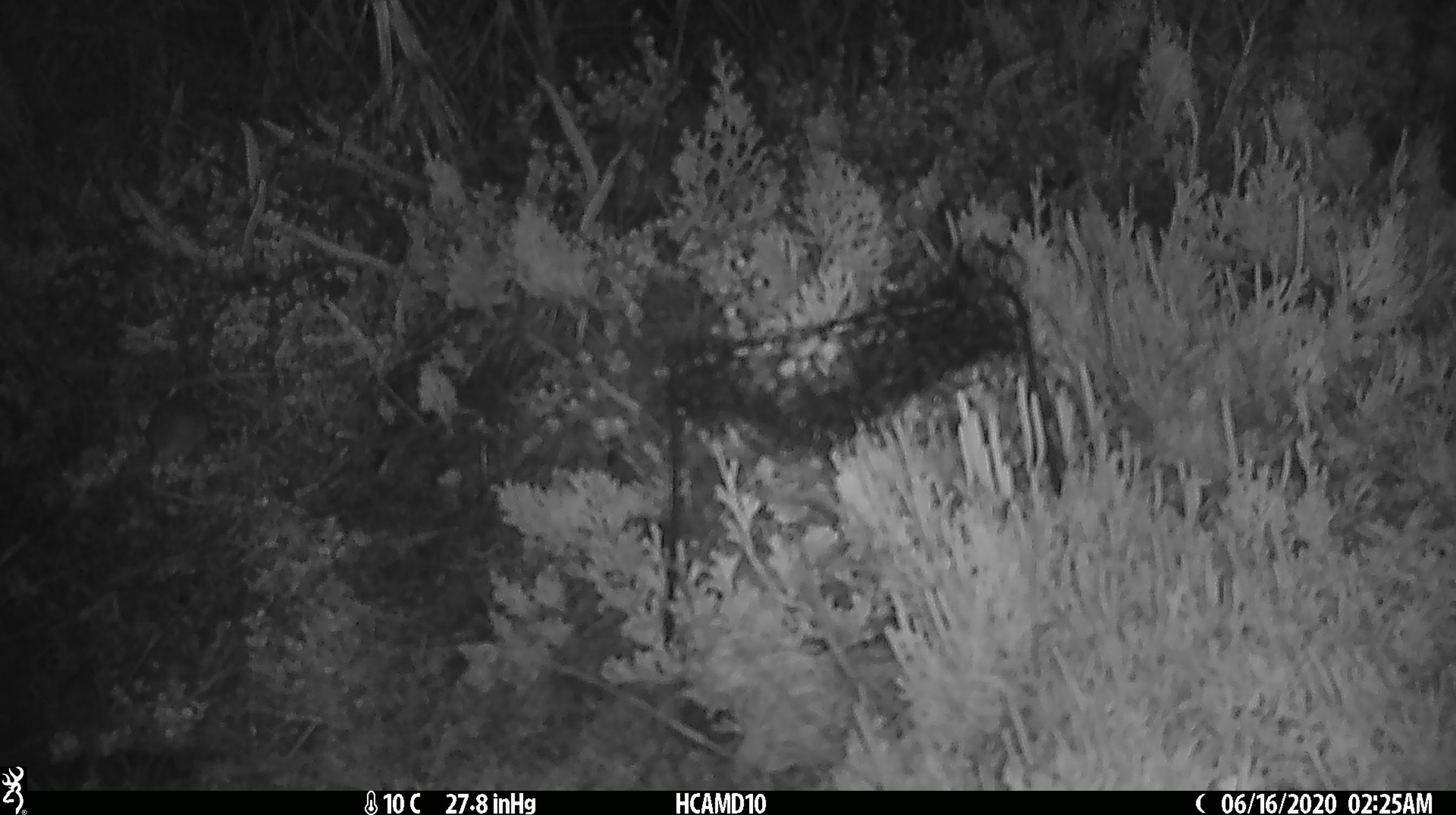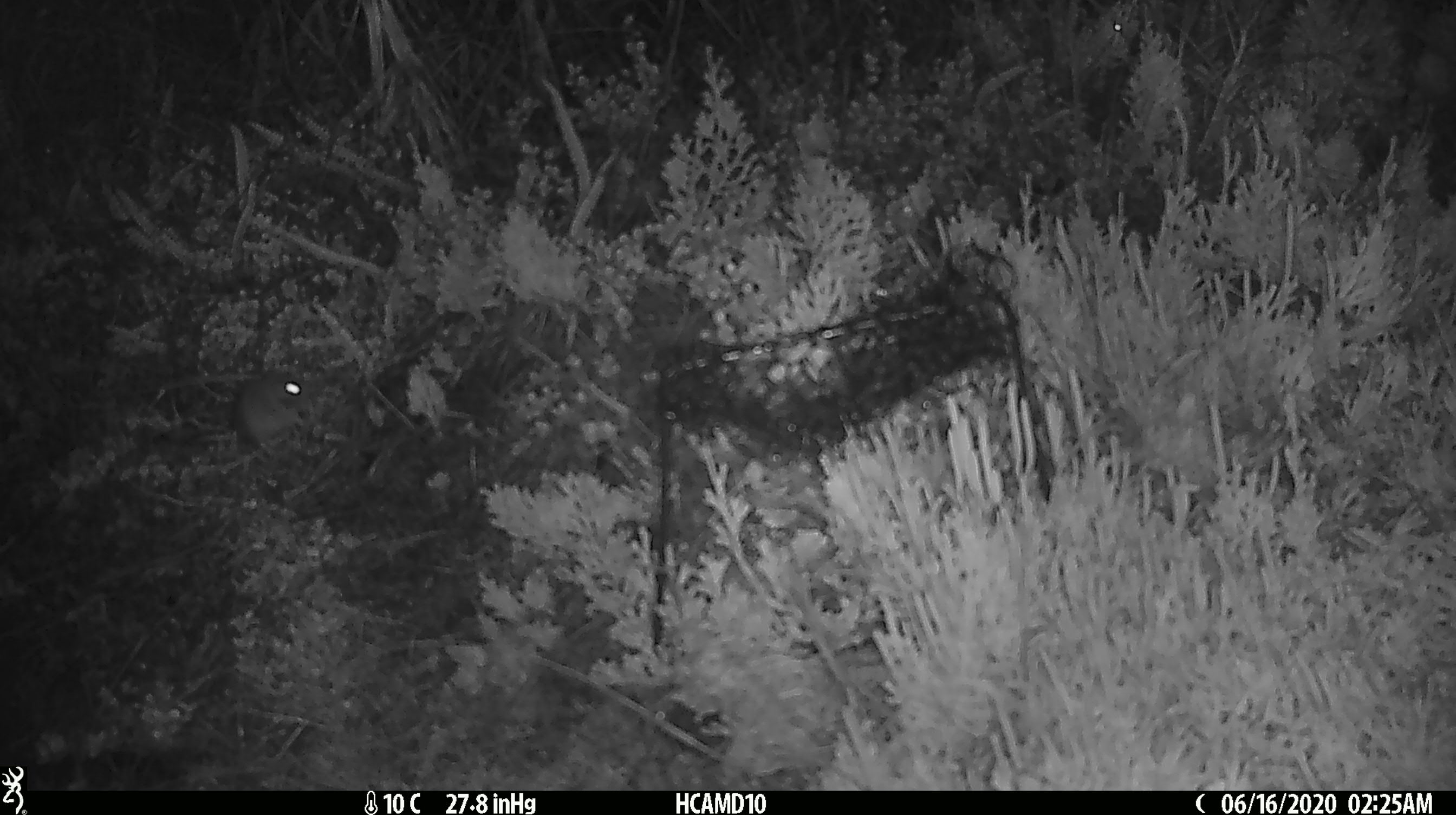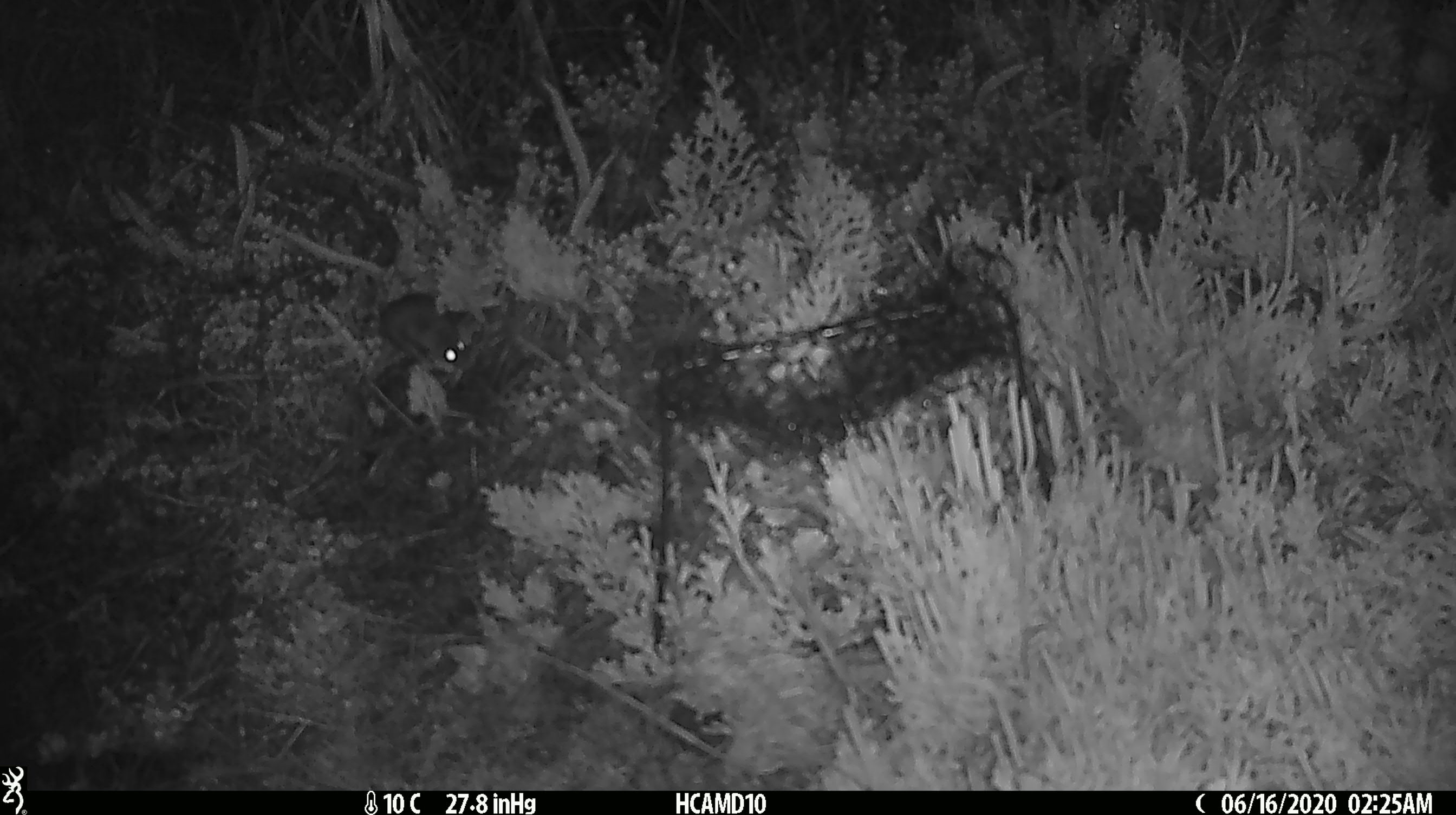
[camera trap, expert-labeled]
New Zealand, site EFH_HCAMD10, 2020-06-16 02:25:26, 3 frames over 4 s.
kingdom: Animalia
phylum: Chordata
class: Mammalia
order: Rodentia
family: Muridae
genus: Mus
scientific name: Mus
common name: mouse